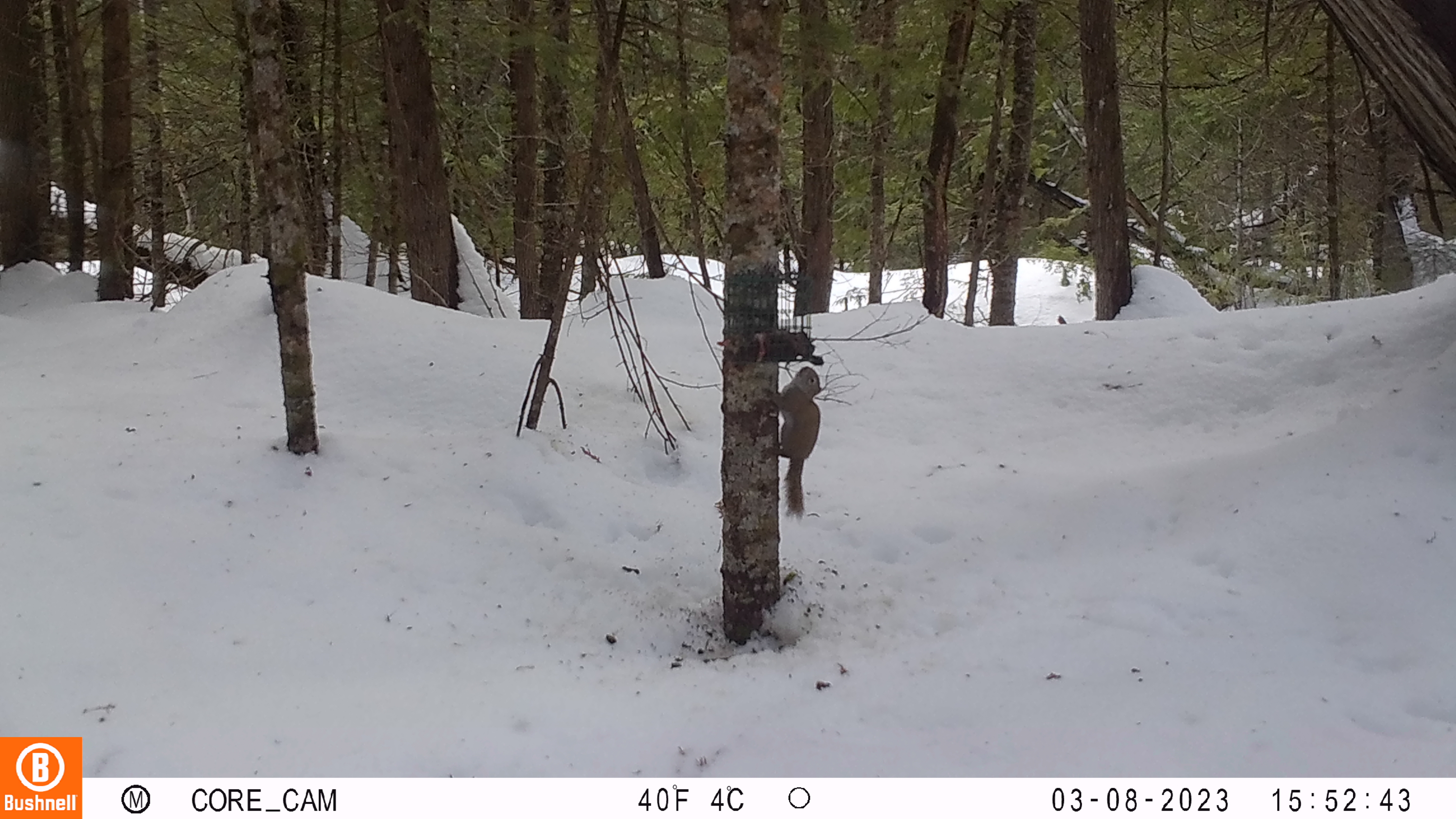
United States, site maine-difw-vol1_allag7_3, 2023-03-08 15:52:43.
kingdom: Animalia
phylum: Chordata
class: Mammalia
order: Rodentia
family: Sciuridae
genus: Tamiasciurus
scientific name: Tamiasciurus hudsonicus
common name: red squirrel